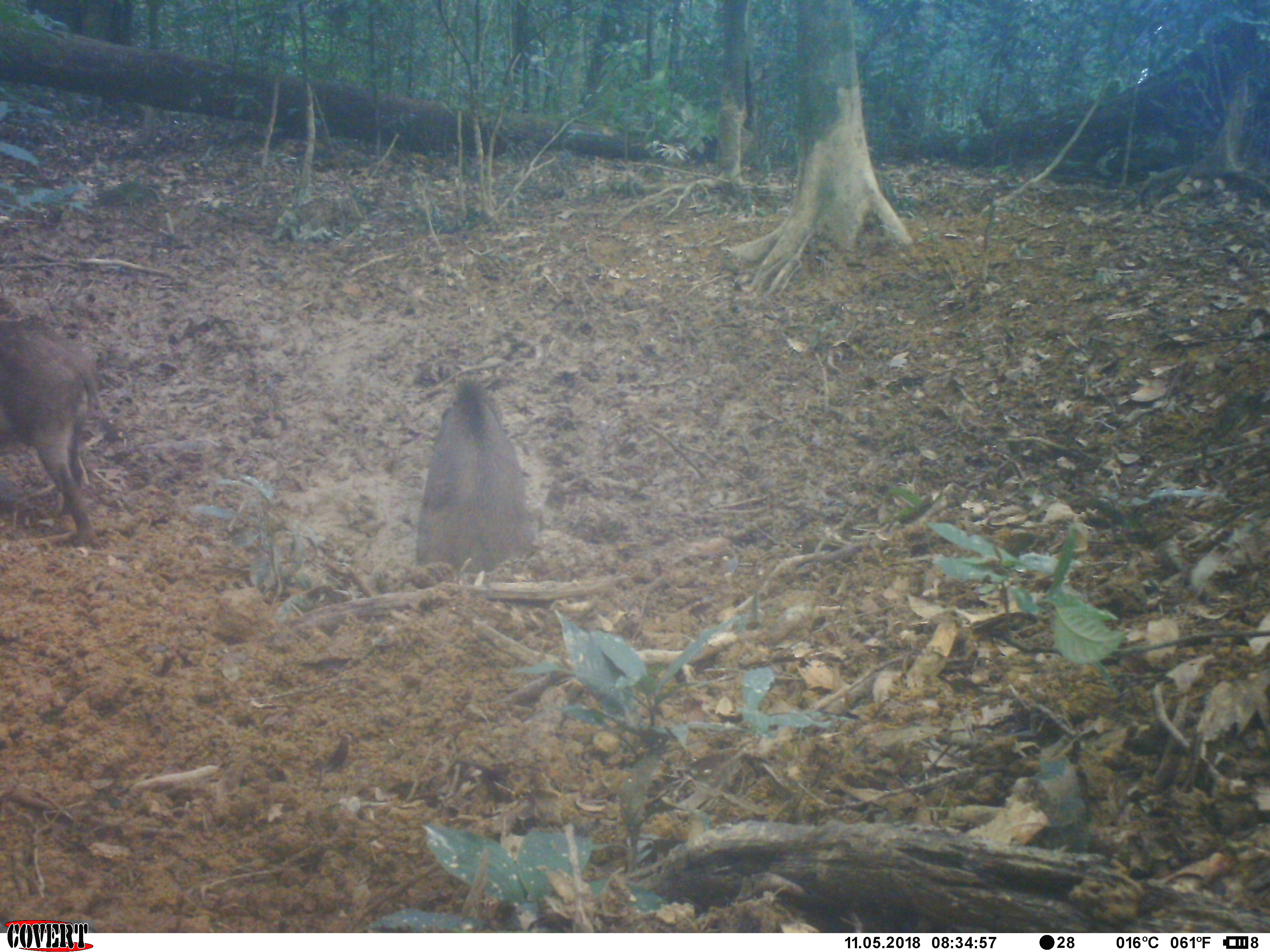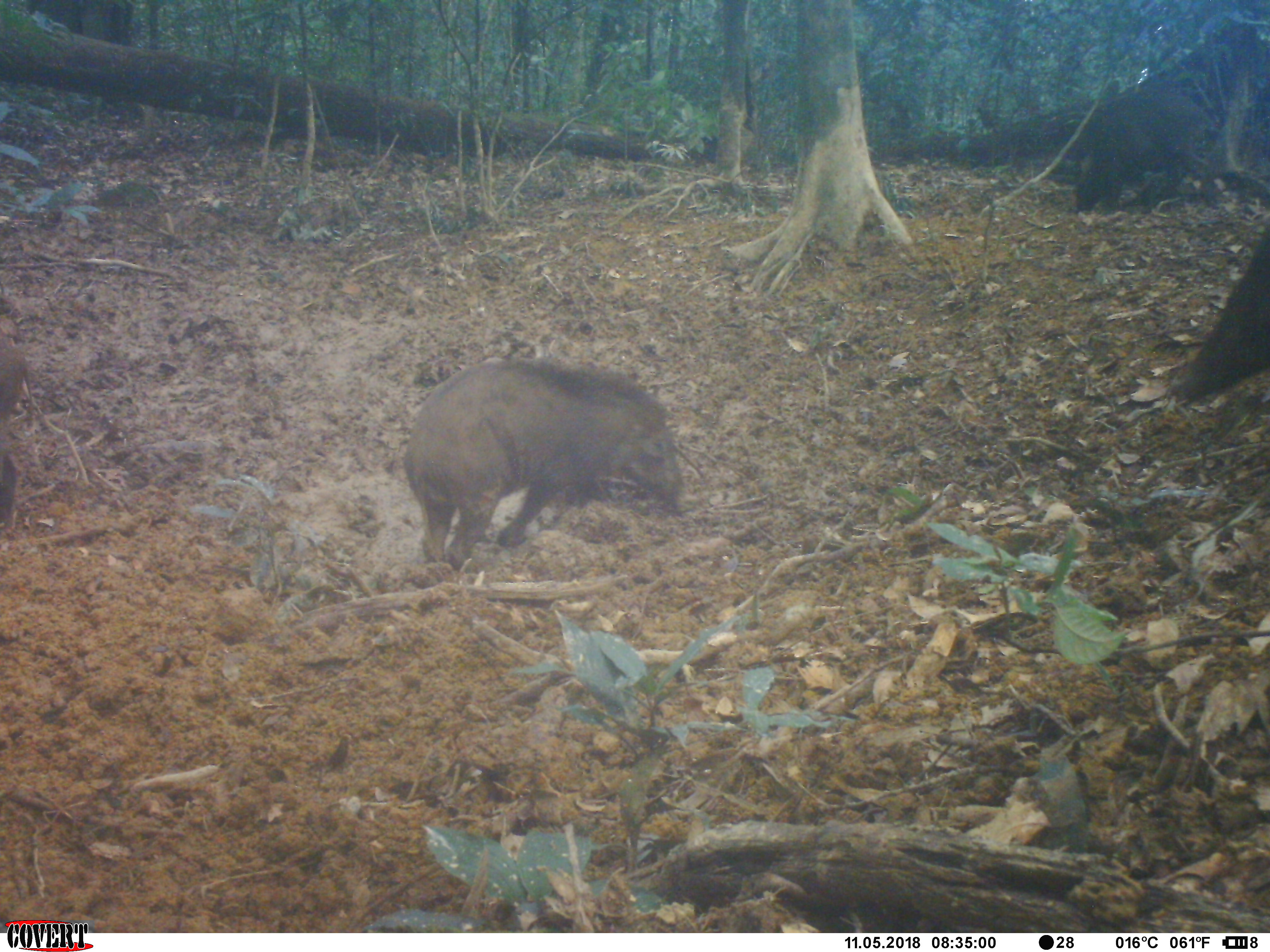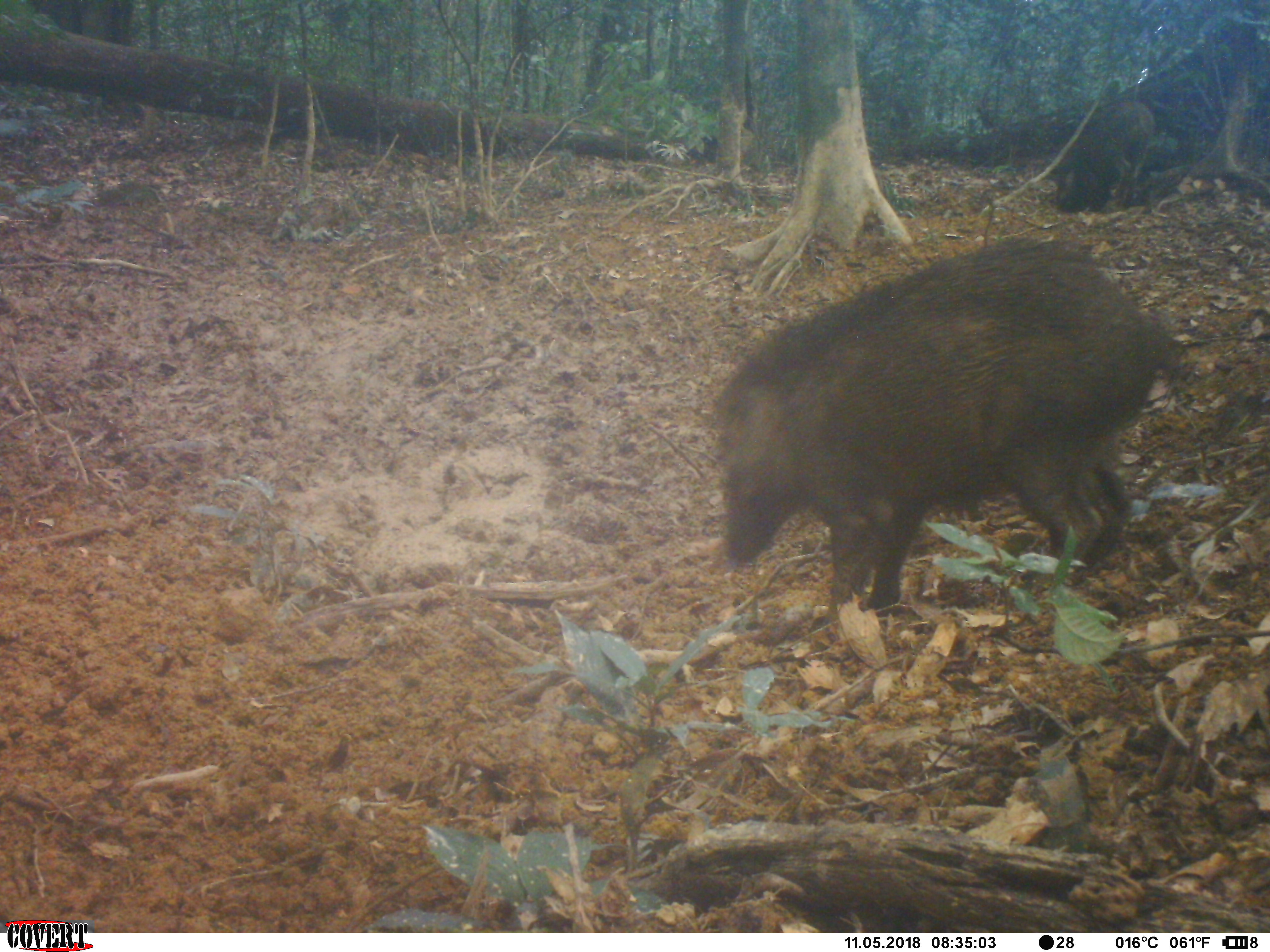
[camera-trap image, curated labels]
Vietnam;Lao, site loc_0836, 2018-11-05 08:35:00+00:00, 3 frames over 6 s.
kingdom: Animalia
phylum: Chordata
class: Mammalia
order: Artiodactyla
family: Suidae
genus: Sus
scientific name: Sus scrofa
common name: eurasian wild pig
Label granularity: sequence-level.